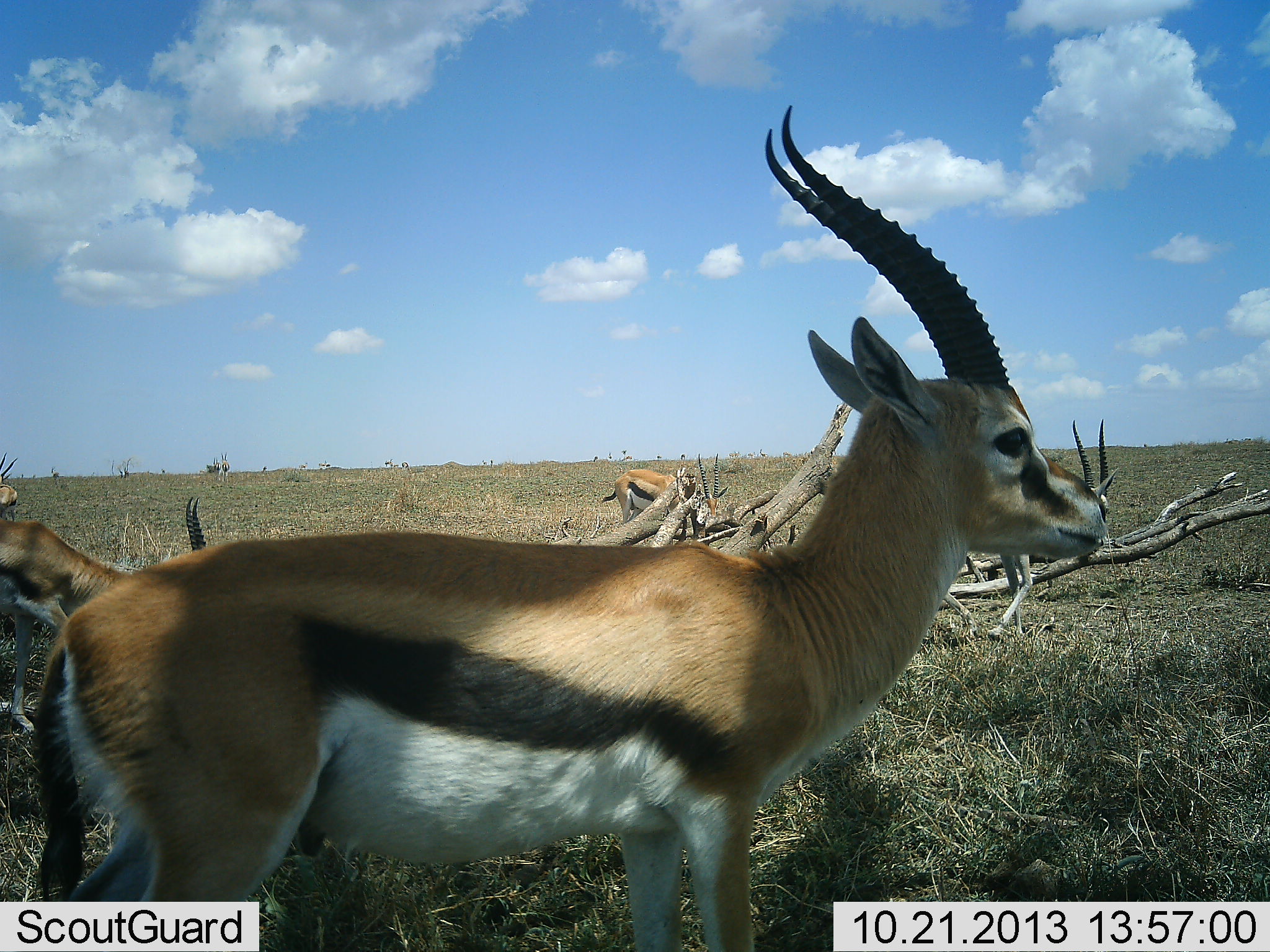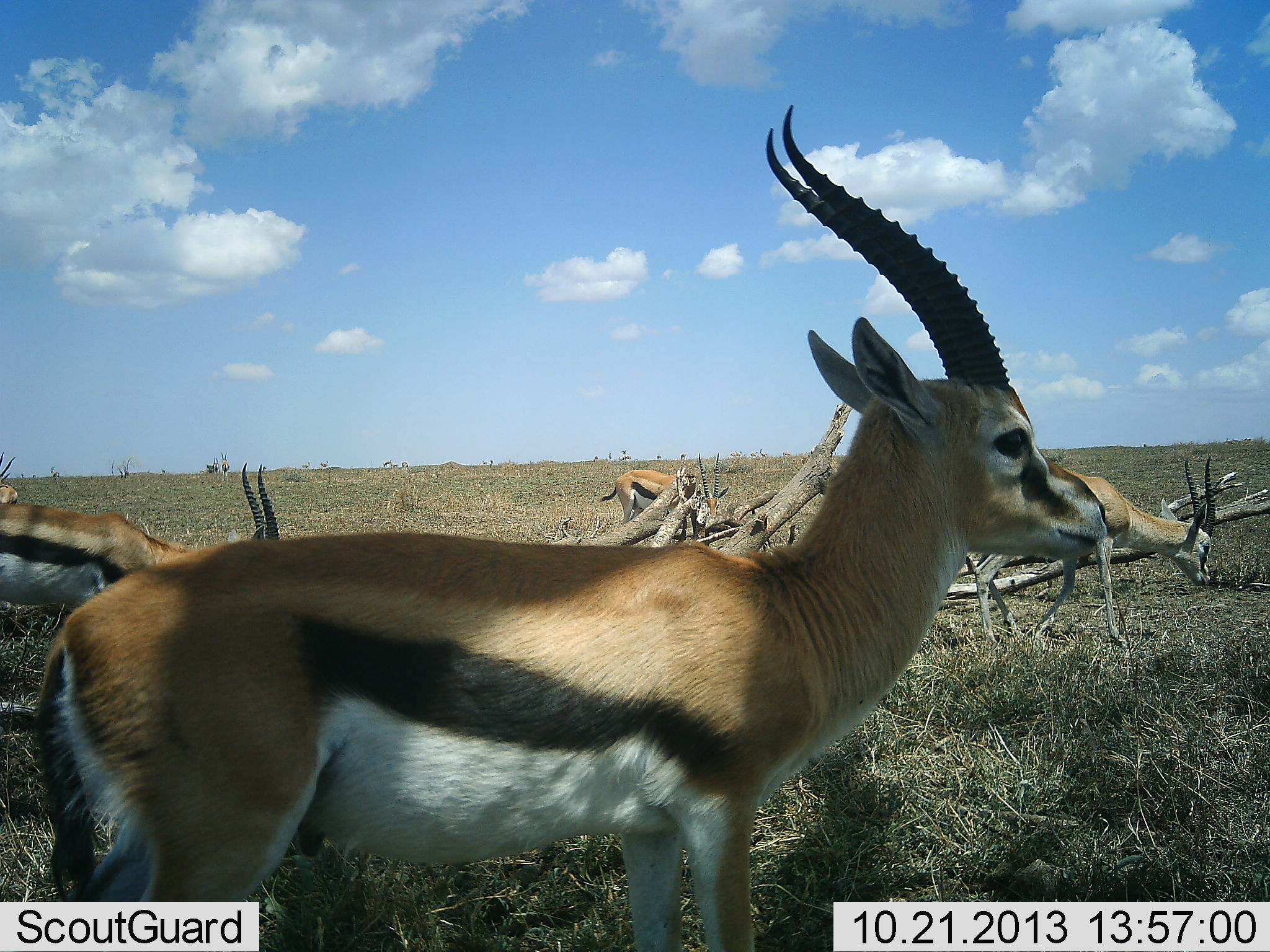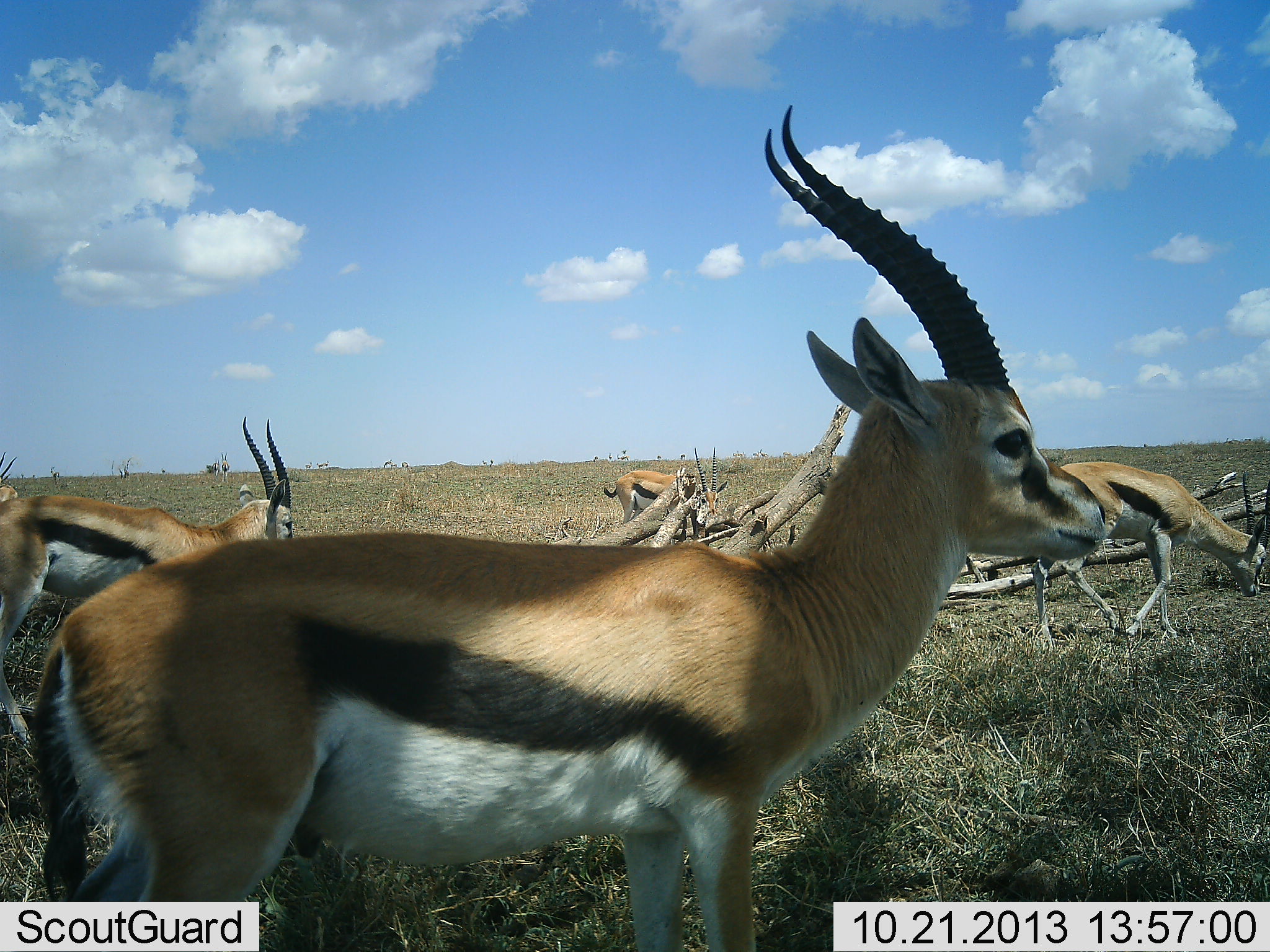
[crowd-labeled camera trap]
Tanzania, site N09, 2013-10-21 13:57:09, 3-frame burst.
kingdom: Animalia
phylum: Chordata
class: Mammalia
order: Artiodactyla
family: Bovidae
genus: Eudorcas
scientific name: Eudorcas thomsonii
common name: thomson's gazelle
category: gazellethomsons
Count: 5.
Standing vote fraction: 90%.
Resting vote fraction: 0%.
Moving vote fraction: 70%.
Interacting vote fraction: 0%.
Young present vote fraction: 0%.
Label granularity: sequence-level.